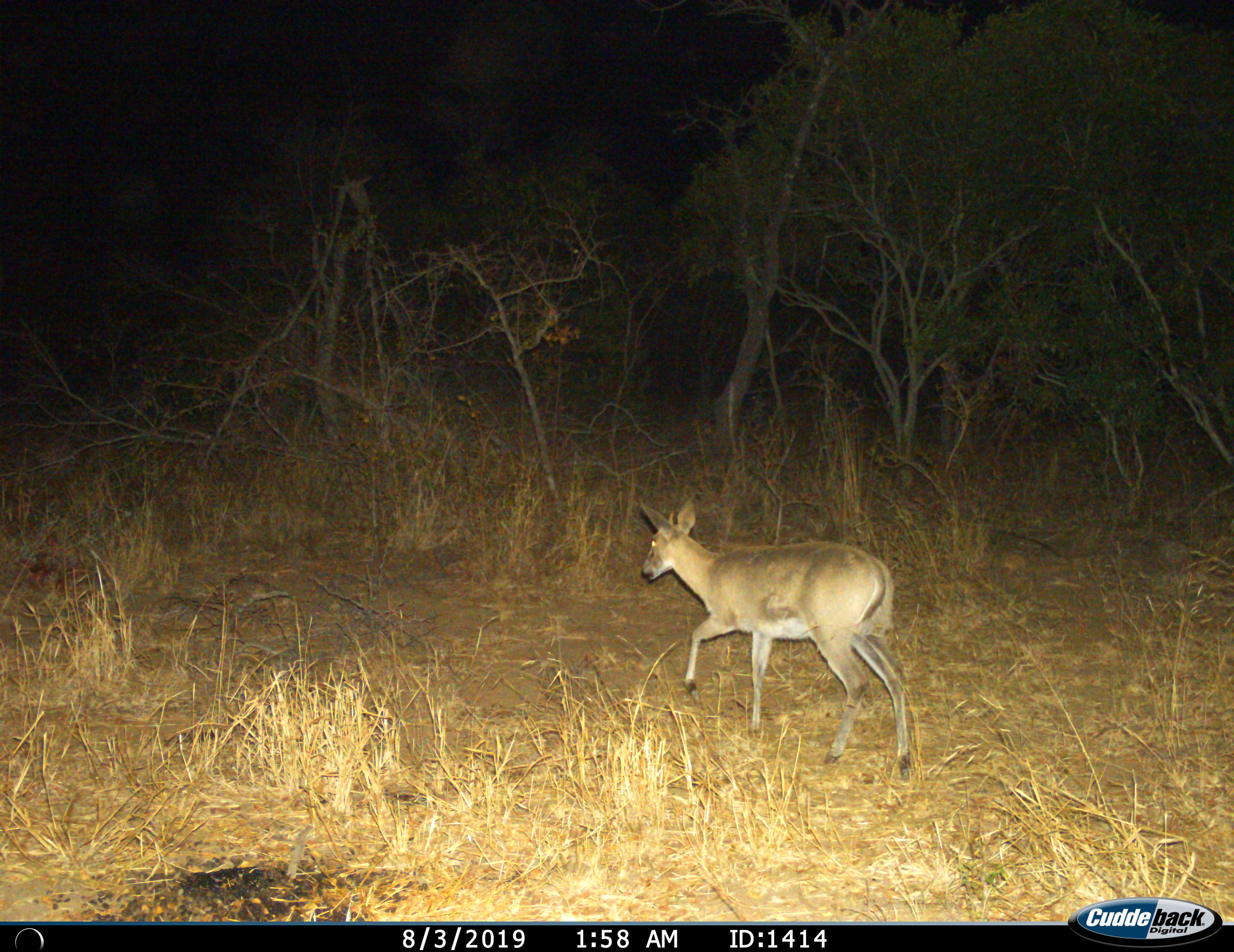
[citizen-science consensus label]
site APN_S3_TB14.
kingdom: Animalia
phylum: Chordata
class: Mammalia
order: Artiodactyla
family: Bovidae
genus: Sylvicapra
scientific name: Sylvicapra grimmia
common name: common duiker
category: duikercommongrey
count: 1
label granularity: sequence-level